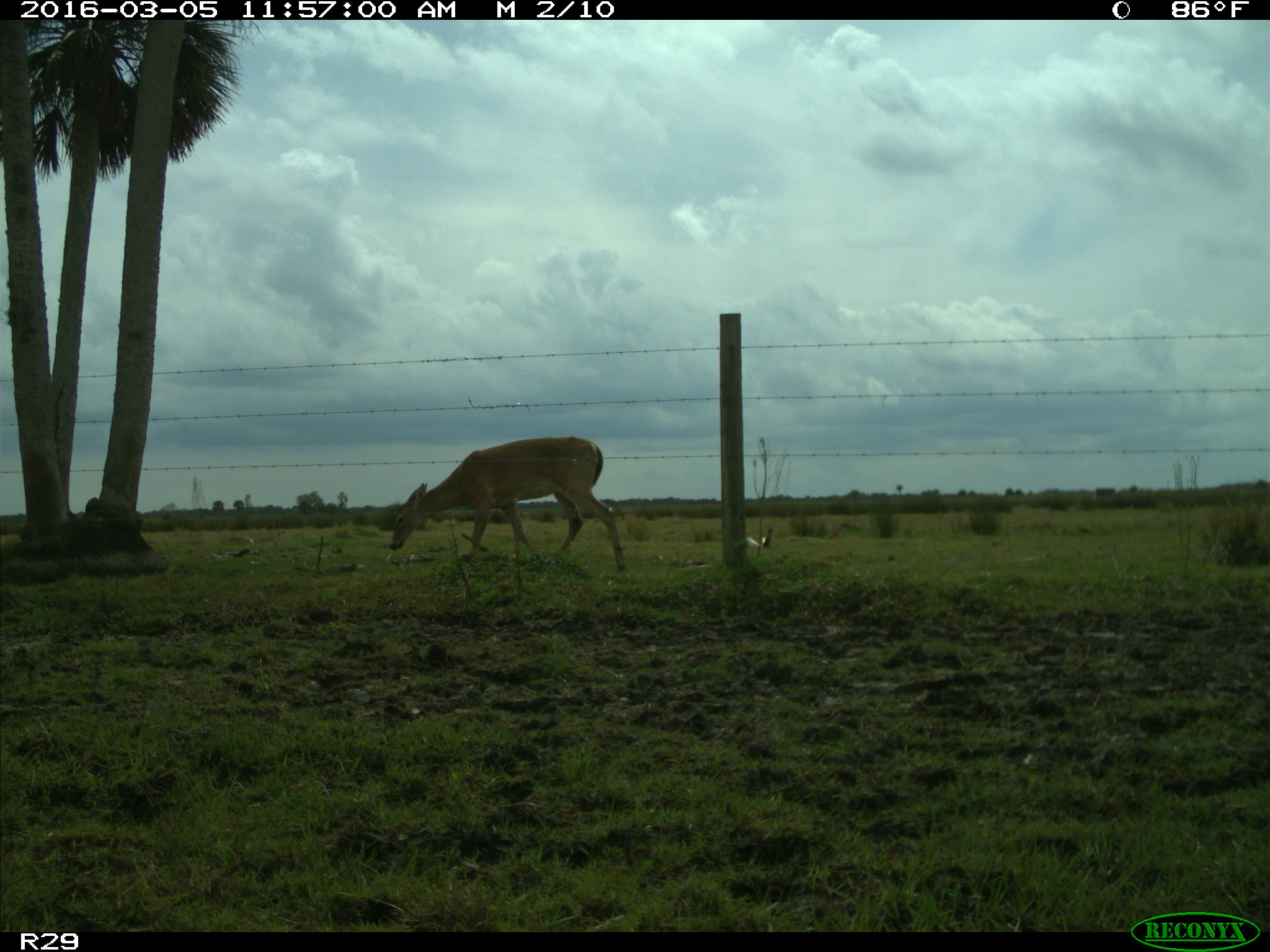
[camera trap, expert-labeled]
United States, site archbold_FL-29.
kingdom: Animalia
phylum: Chordata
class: Mammalia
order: Artiodactyla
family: Cervidae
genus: Odocoileus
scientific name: Odocoileus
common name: deer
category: unidentified deer